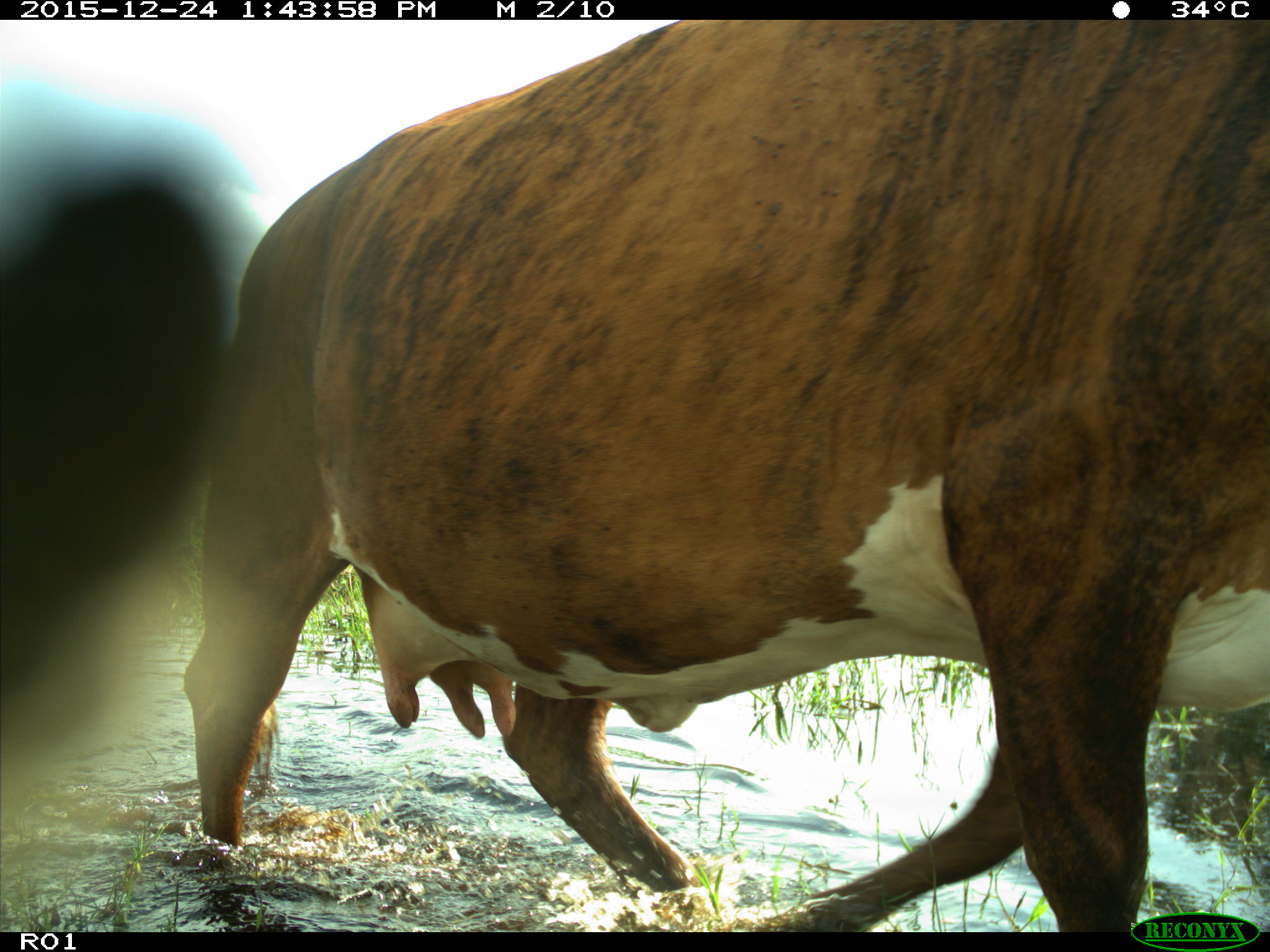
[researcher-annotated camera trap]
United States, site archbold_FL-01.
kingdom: Animalia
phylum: Chordata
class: Mammalia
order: Artiodactyla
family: Bovidae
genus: Bos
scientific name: Bos taurus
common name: domestic cow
Bos taurus (domestic cow).